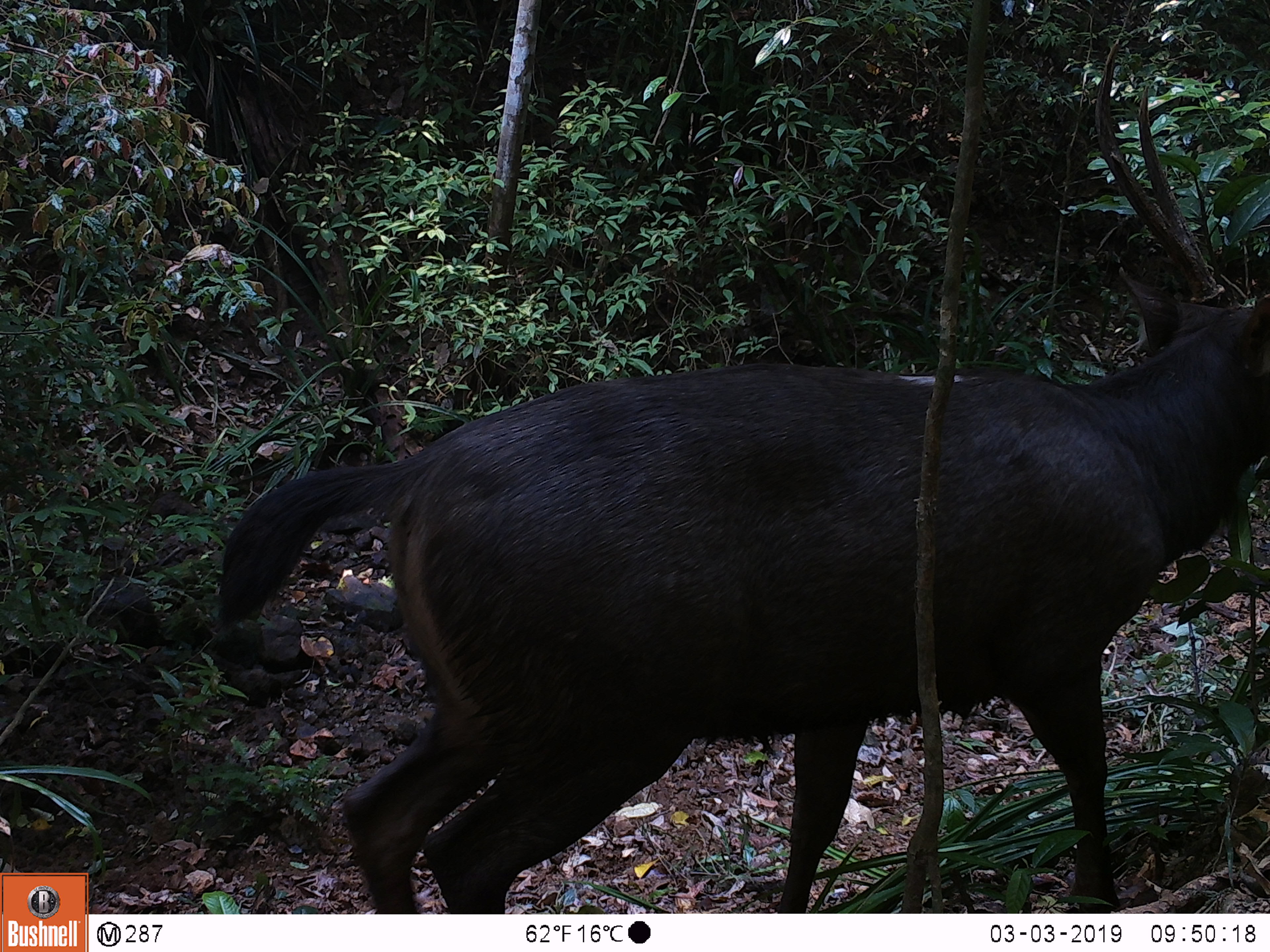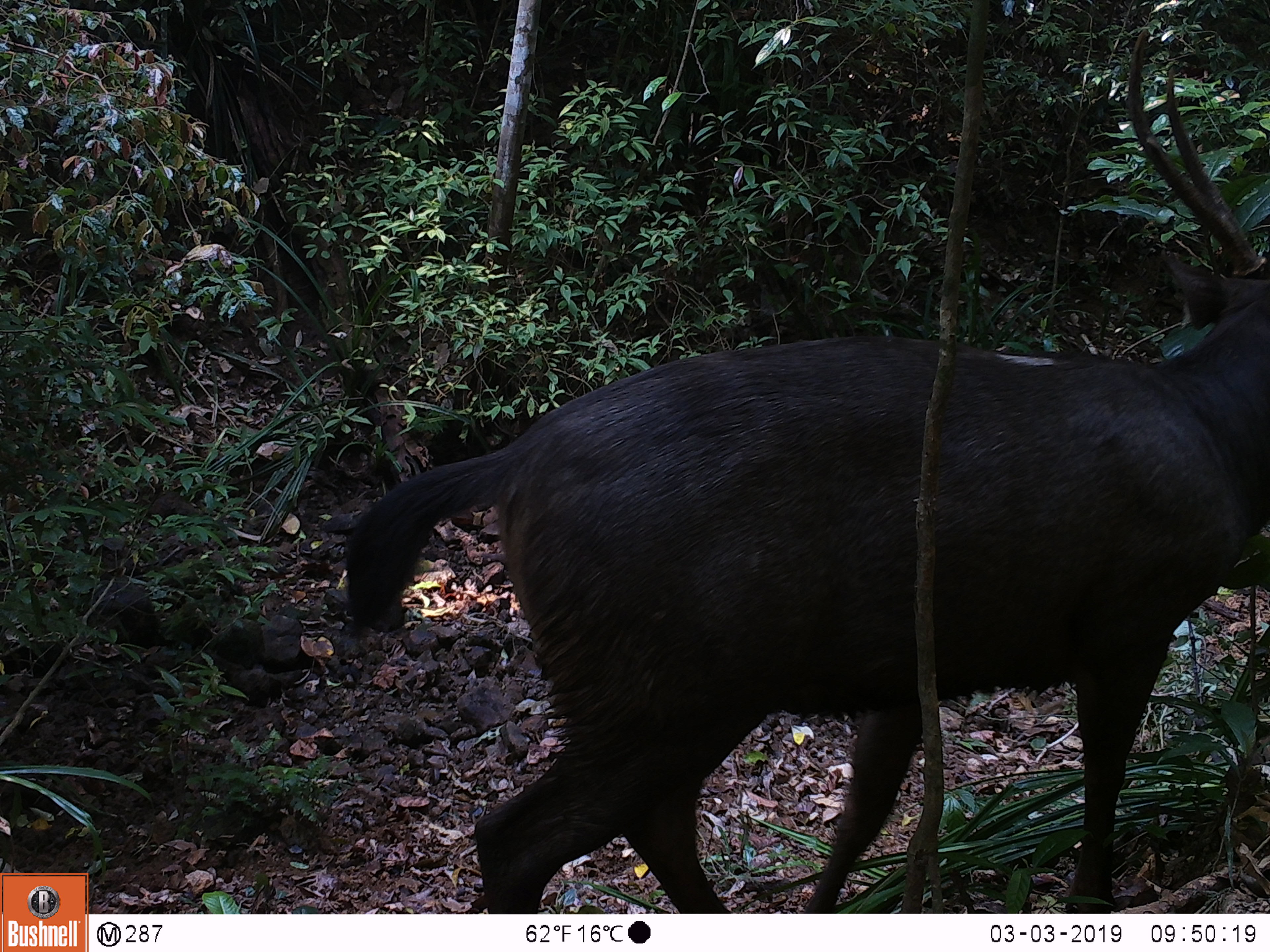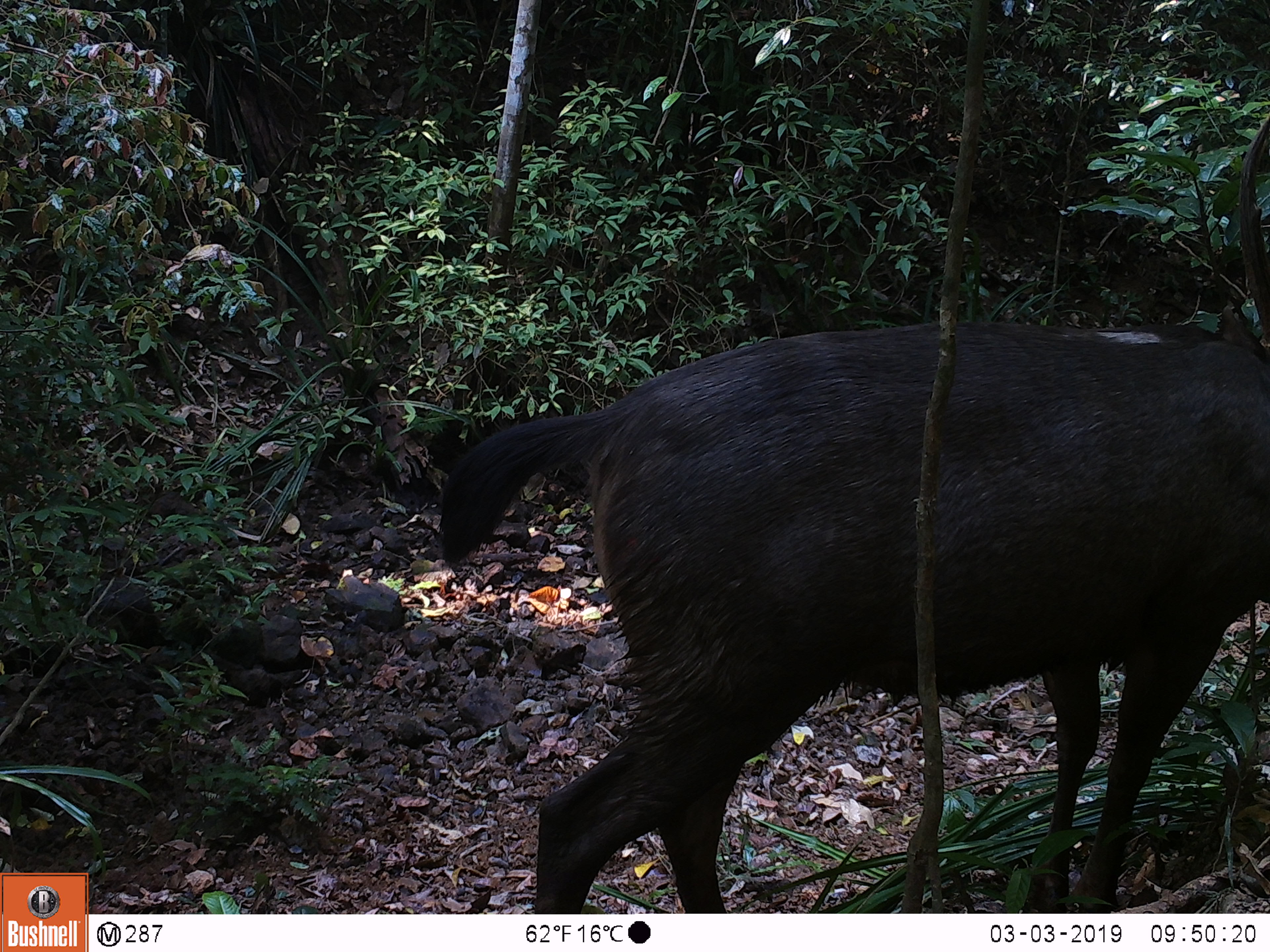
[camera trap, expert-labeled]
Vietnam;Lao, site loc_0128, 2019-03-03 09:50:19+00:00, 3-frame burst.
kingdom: Animalia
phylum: Chordata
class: Mammalia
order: Artiodactyla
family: Cervidae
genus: Rusa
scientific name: Rusa unicolor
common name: sambar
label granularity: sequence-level